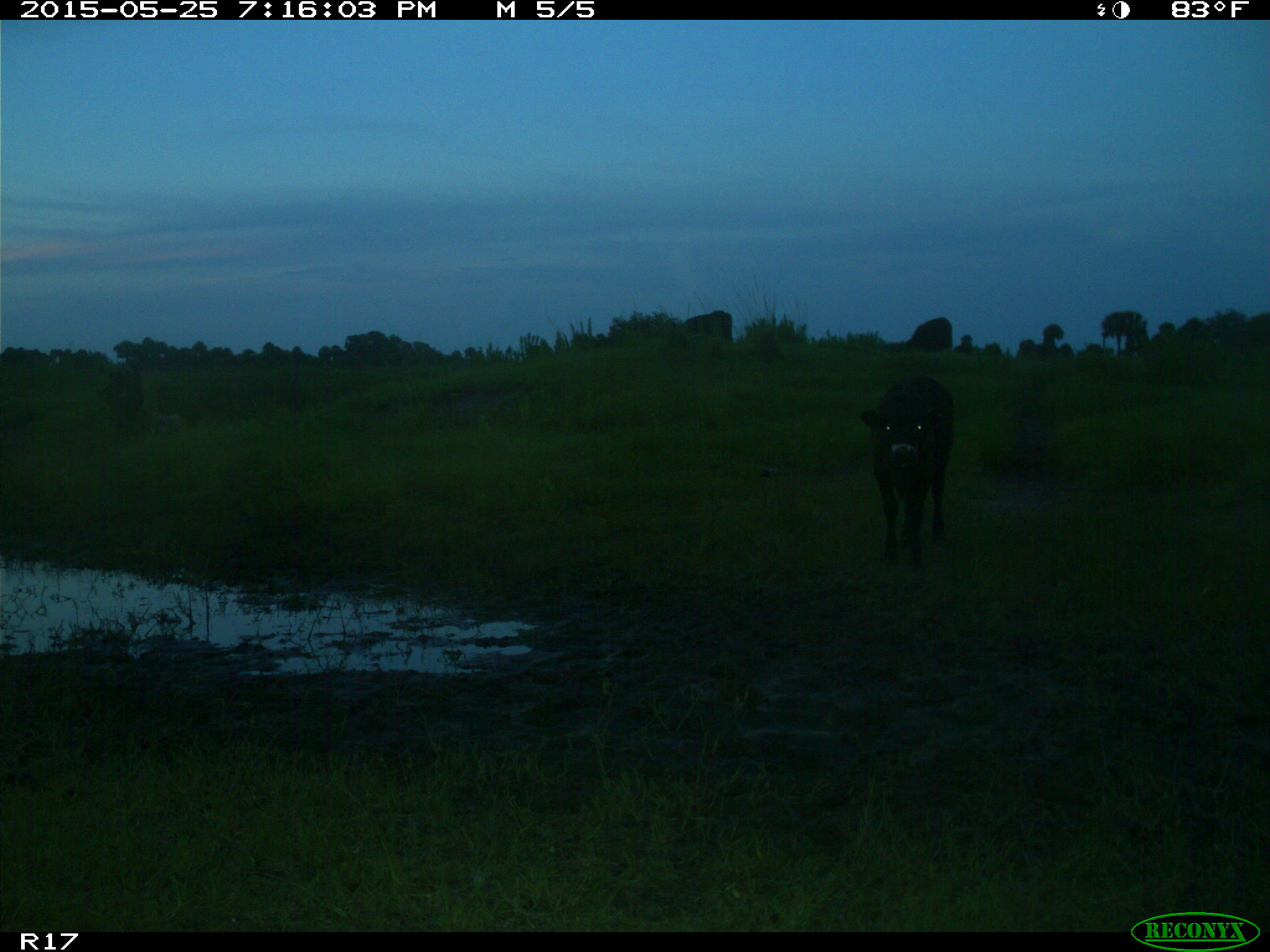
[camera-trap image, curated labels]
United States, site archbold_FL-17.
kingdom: Animalia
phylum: Chordata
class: Mammalia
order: Artiodactyla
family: Bovidae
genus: Bos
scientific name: Bos taurus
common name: domestic cow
Bos taurus (domestic cow).